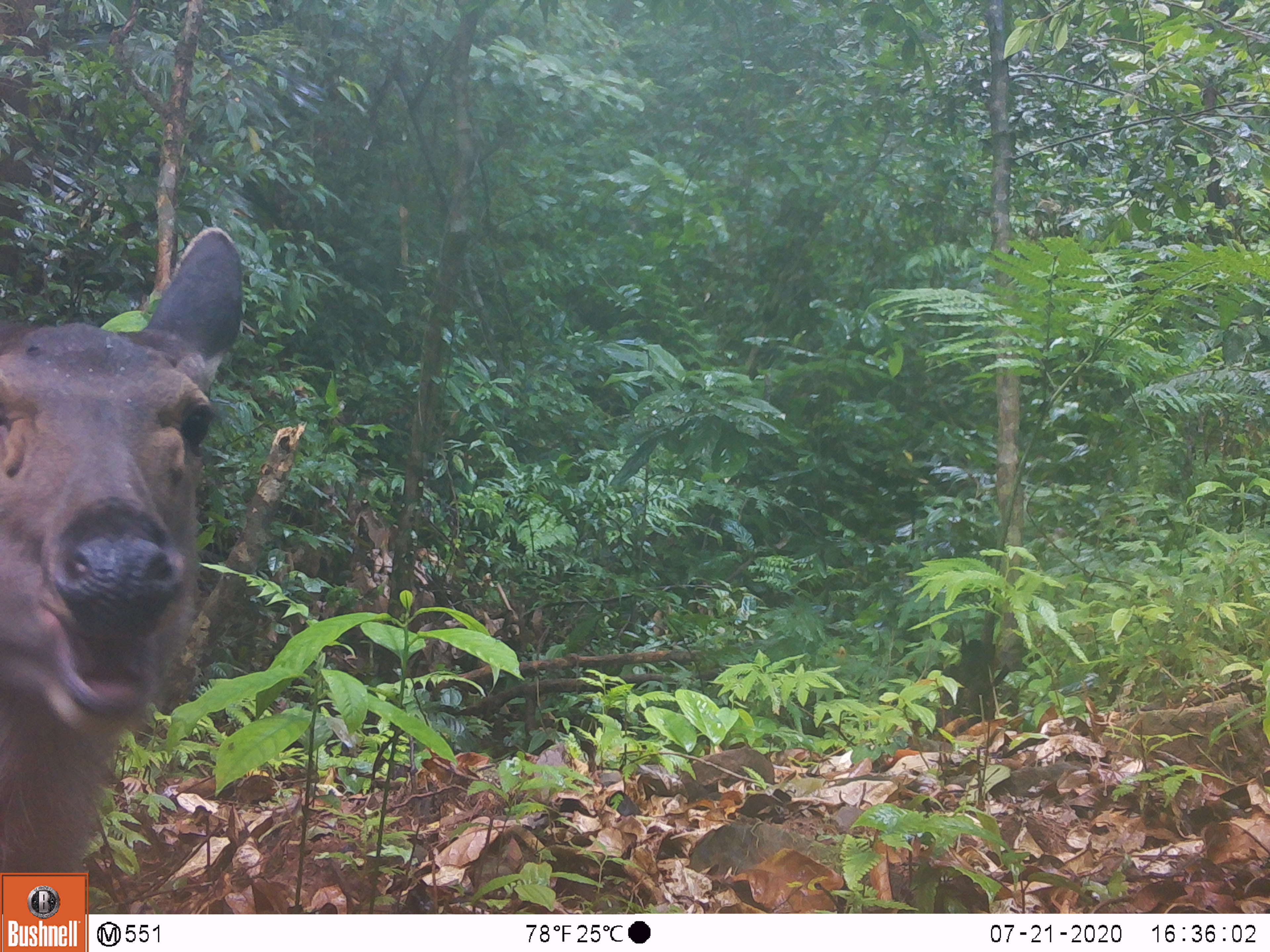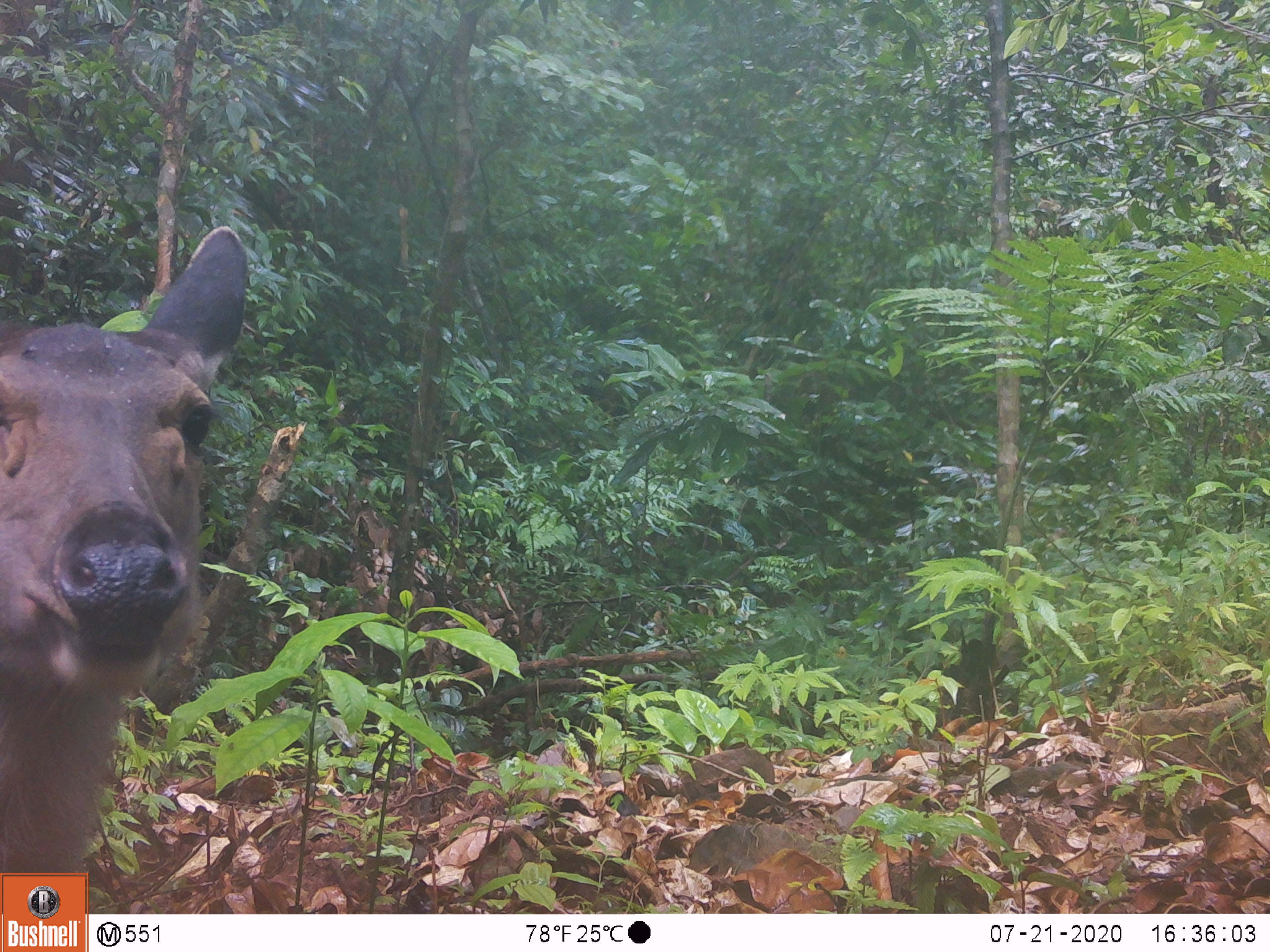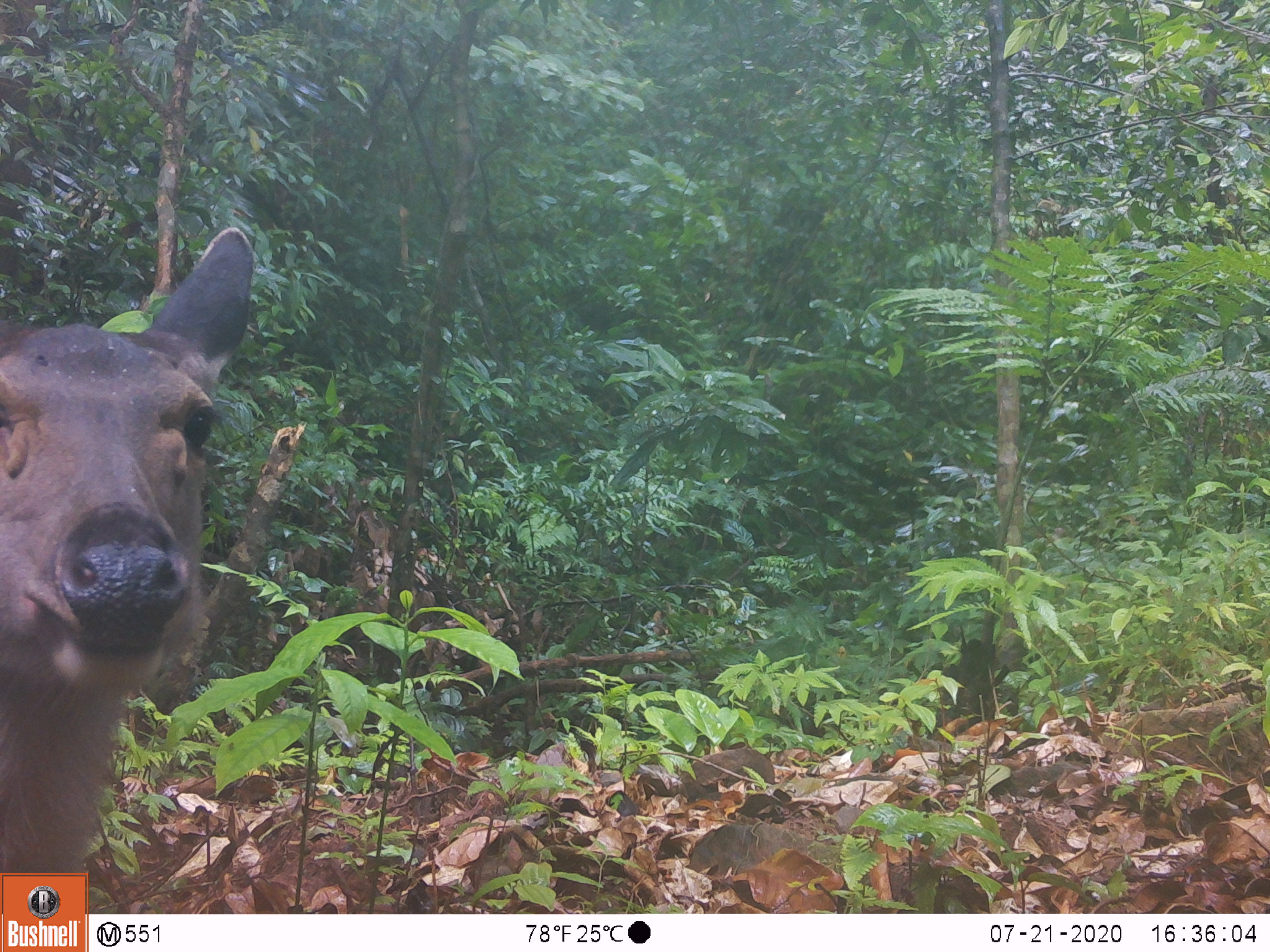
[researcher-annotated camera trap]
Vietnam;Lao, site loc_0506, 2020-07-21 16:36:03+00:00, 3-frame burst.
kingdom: Animalia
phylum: Chordata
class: Mammalia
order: Artiodactyla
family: Cervidae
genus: Rusa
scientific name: Rusa unicolor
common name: sambar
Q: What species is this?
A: Sambar (Rusa unicolor).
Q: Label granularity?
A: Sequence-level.